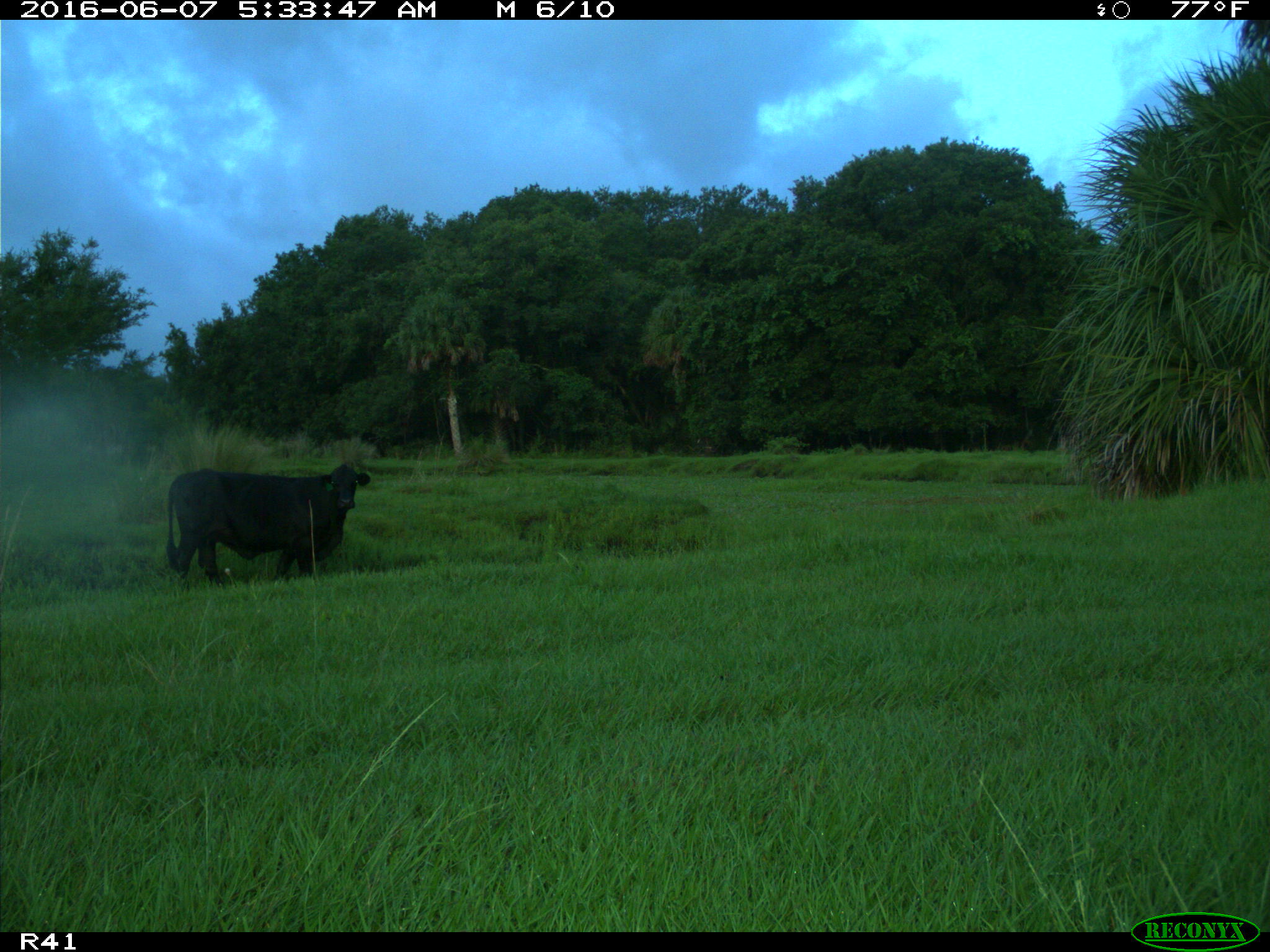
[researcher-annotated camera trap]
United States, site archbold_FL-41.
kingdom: Animalia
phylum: Chordata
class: Mammalia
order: Artiodactyla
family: Bovidae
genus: Bos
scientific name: Bos taurus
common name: domestic cow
Bos taurus (domestic cow).